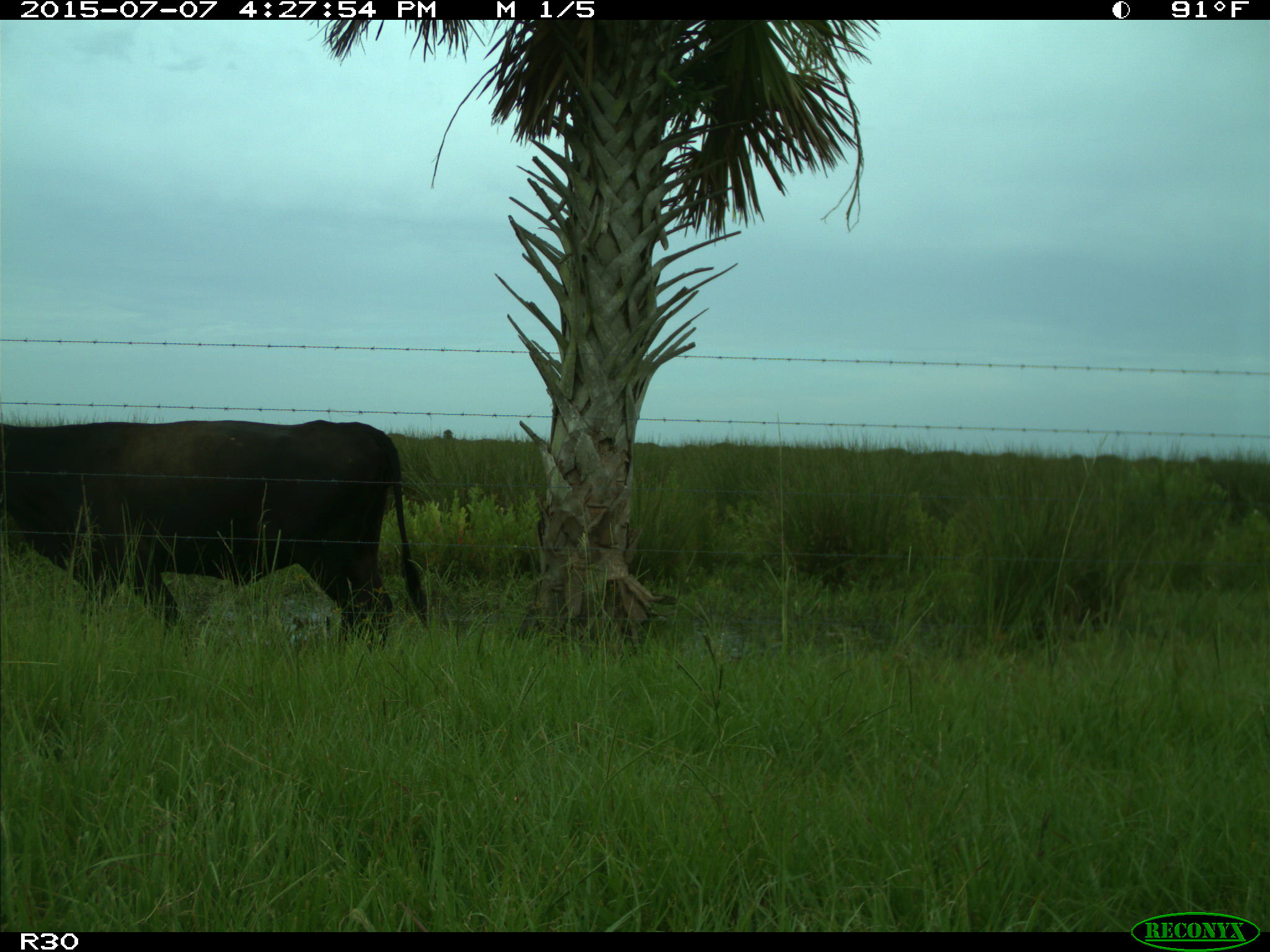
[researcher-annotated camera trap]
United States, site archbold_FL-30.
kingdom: Animalia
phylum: Chordata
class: Mammalia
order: Artiodactyla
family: Bovidae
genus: Bos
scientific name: Bos taurus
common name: domestic cow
Bos taurus (domestic cow).